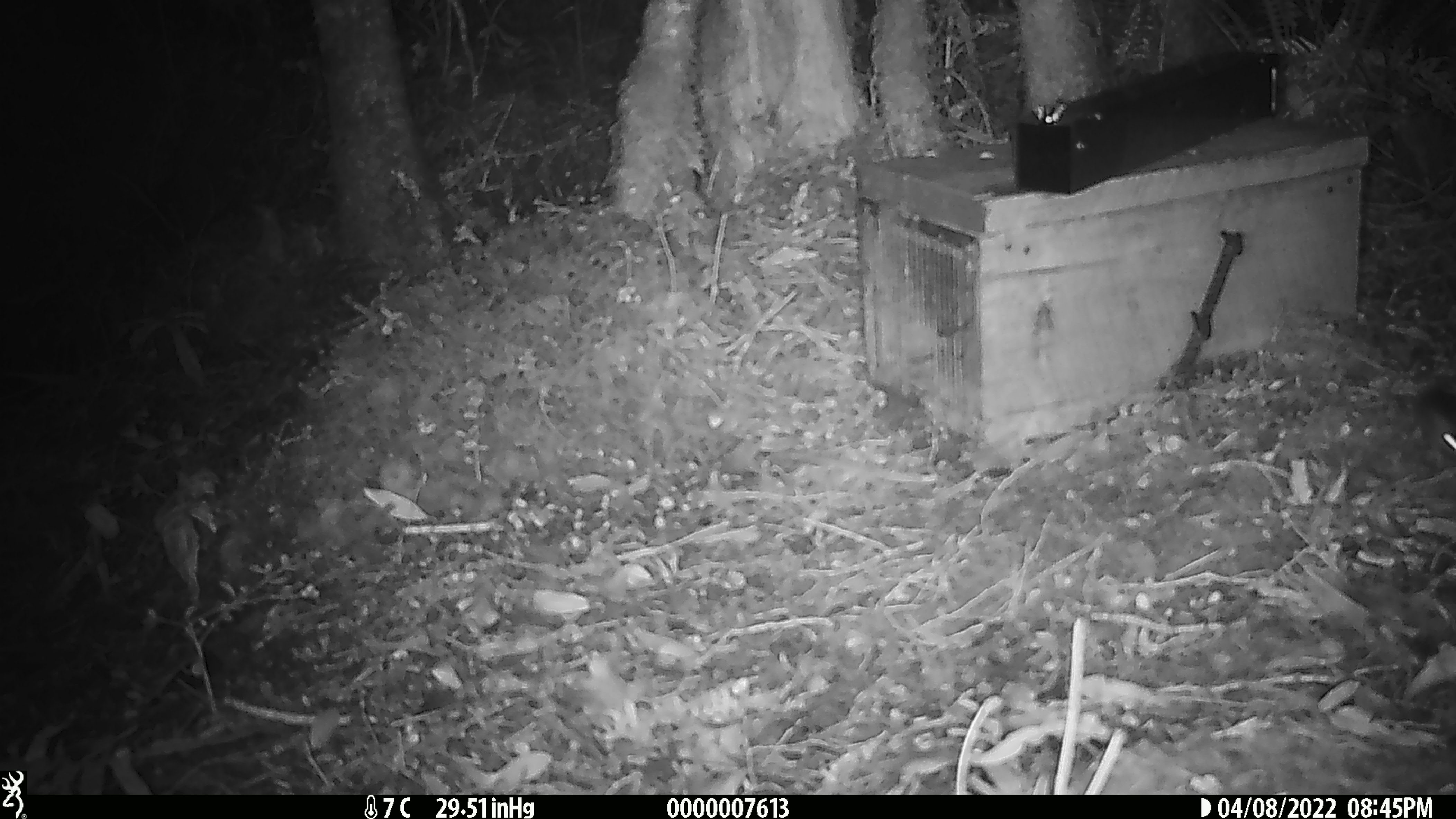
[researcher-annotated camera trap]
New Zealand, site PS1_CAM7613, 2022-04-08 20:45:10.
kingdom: Animalia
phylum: Chordata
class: Mammalia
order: Rodentia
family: Muridae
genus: Mus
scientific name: Mus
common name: mouse